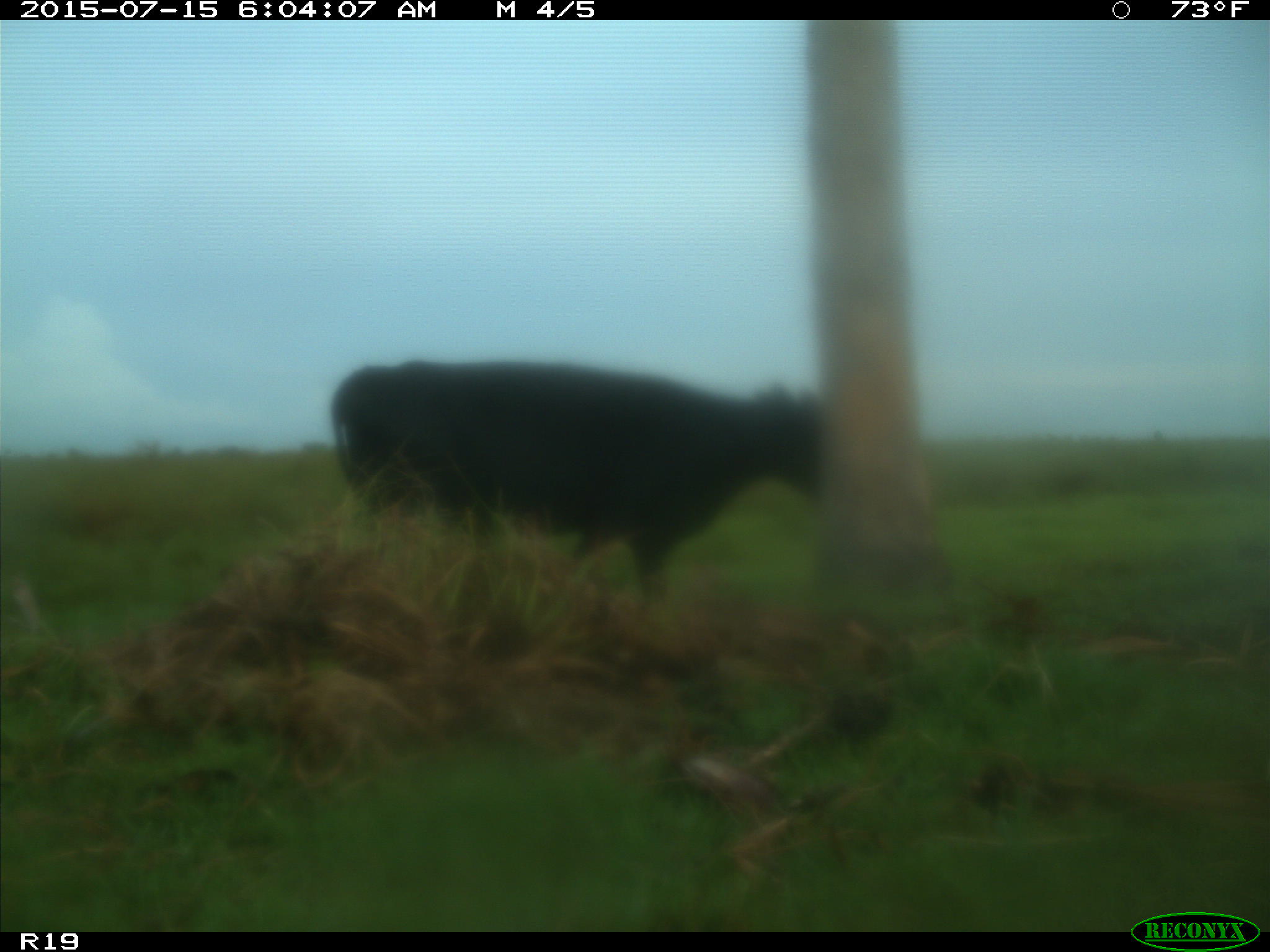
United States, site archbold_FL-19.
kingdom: Animalia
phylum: Chordata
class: Mammalia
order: Artiodactyla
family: Bovidae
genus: Bos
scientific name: Bos taurus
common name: domestic cow